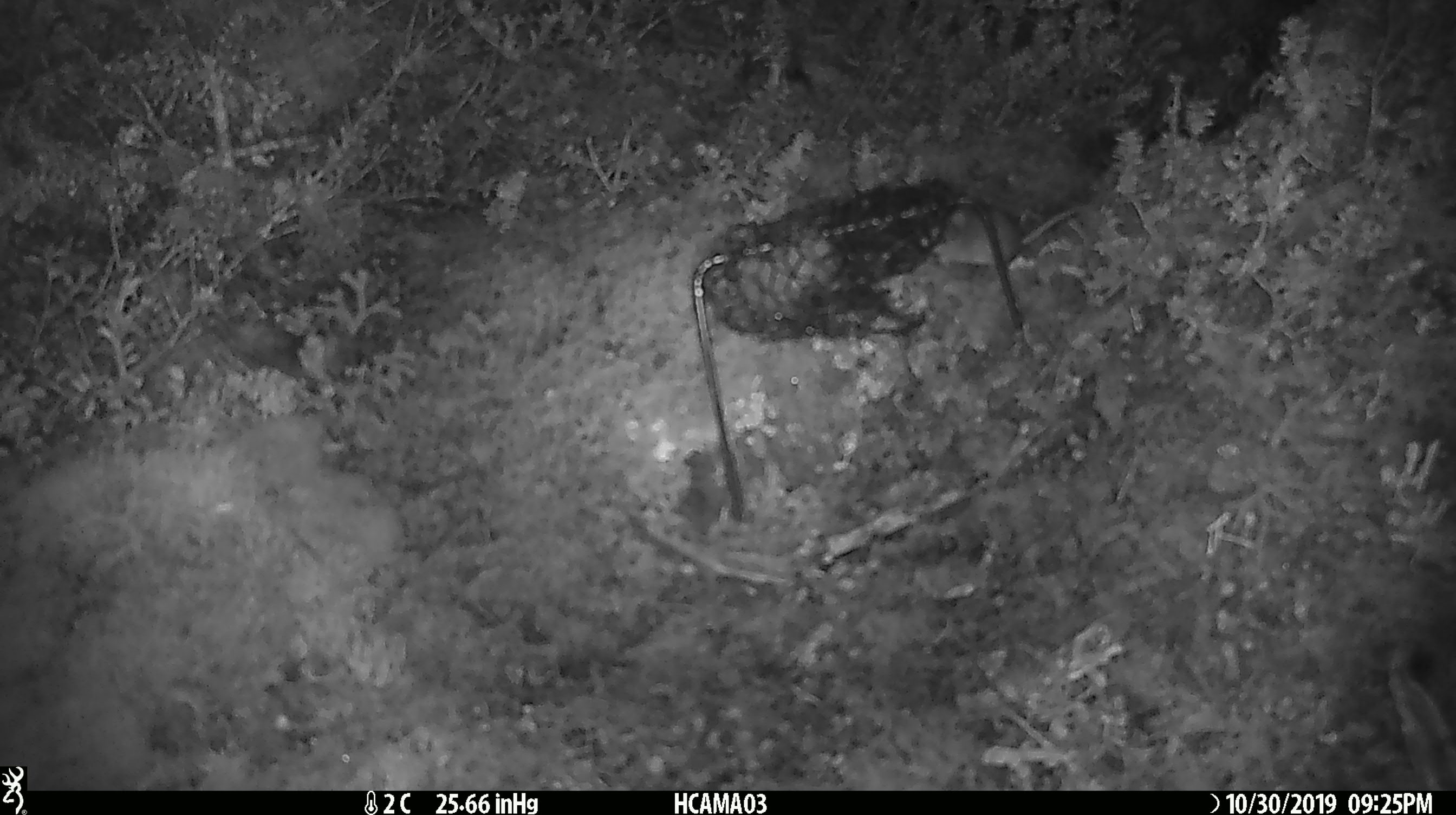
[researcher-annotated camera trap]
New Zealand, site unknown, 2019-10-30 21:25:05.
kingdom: Animalia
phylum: Chordata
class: Mammalia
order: Rodentia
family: Muridae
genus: Mus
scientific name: Mus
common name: mouse